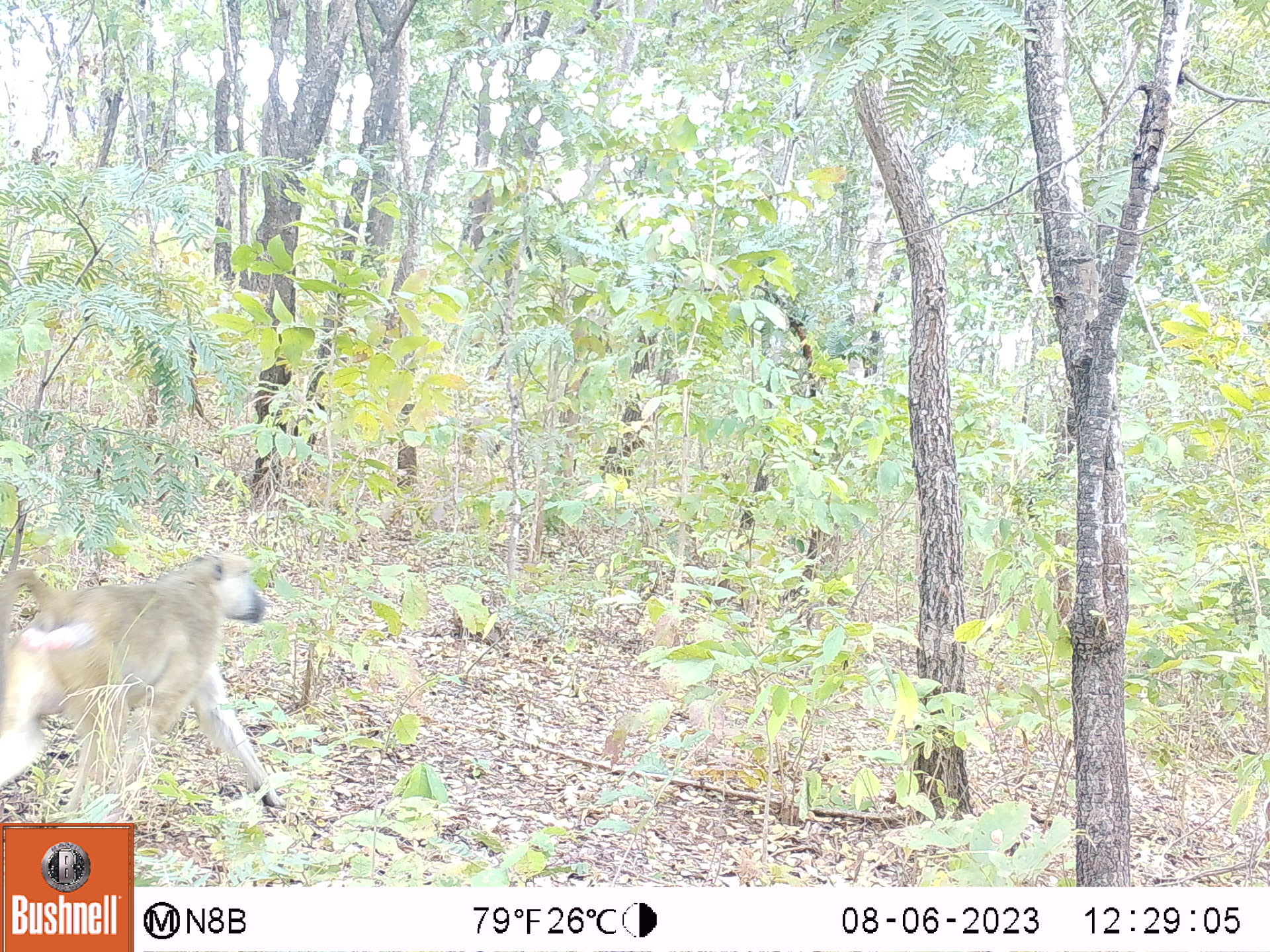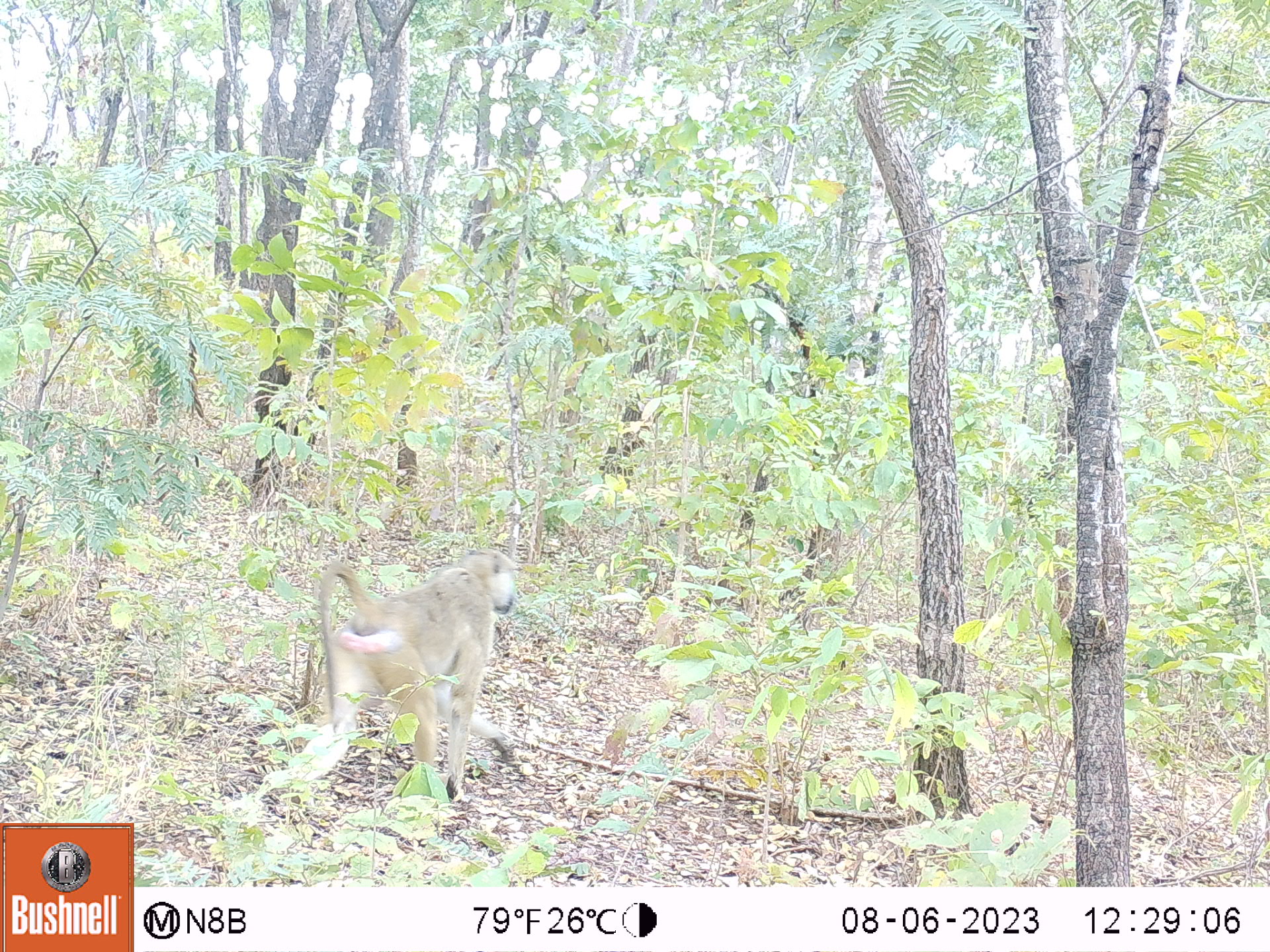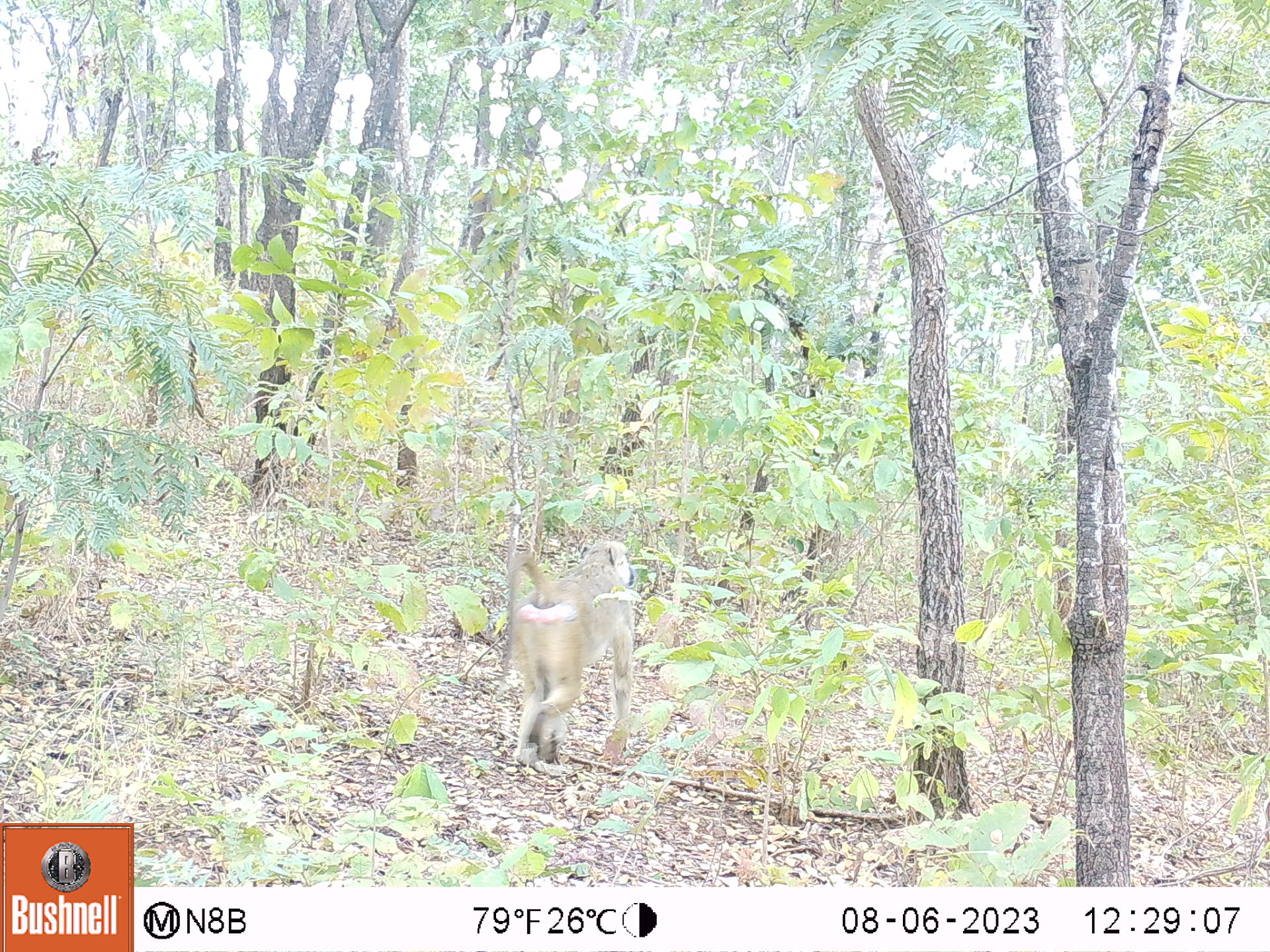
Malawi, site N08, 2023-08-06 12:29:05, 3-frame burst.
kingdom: Animalia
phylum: Chordata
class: Mammalia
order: Primates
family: Cercopithecidae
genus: Papio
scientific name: Papio cynocephalus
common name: yellow baboon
Yellow baboon (Papio cynocephalus), count 1.